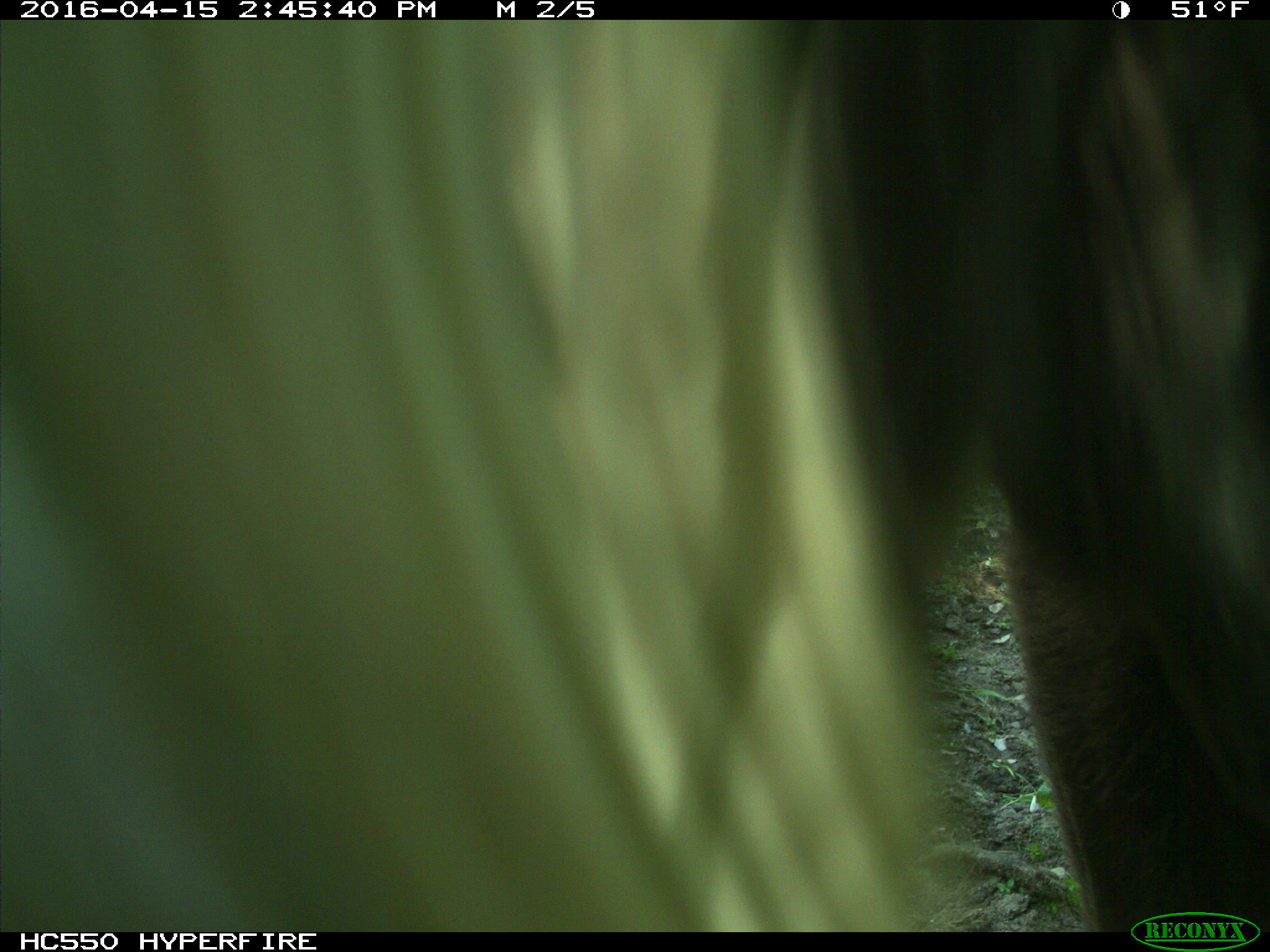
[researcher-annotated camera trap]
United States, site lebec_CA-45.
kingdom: Animalia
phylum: Chordata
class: Mammalia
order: Artiodactyla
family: Bovidae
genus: Bos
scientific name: Bos taurus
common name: domestic cow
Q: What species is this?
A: Bos taurus (domestic cow).